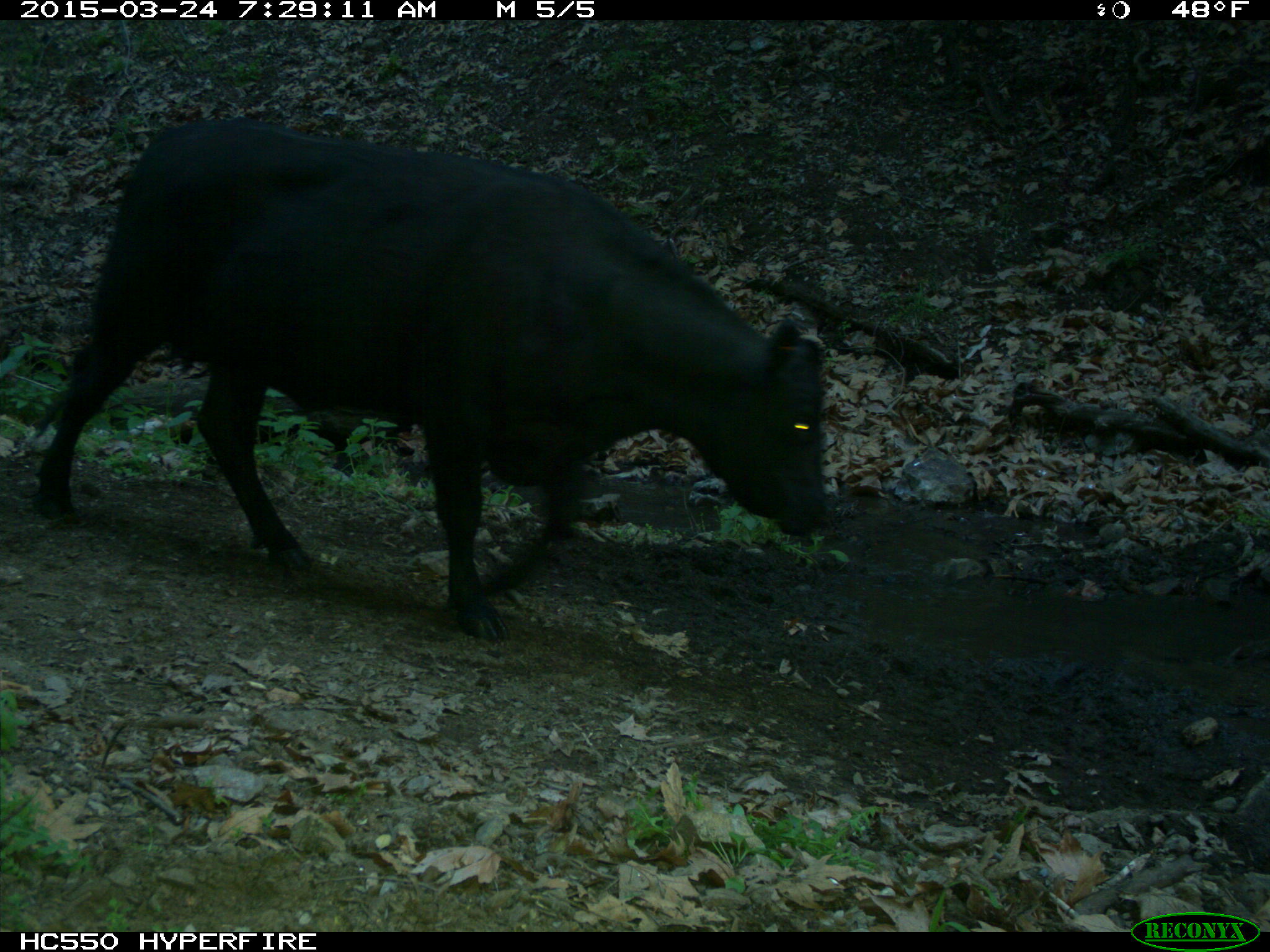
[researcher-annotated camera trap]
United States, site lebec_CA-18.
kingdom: Animalia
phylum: Chordata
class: Mammalia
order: Artiodactyla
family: Bovidae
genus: Bos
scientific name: Bos taurus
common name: domestic cow